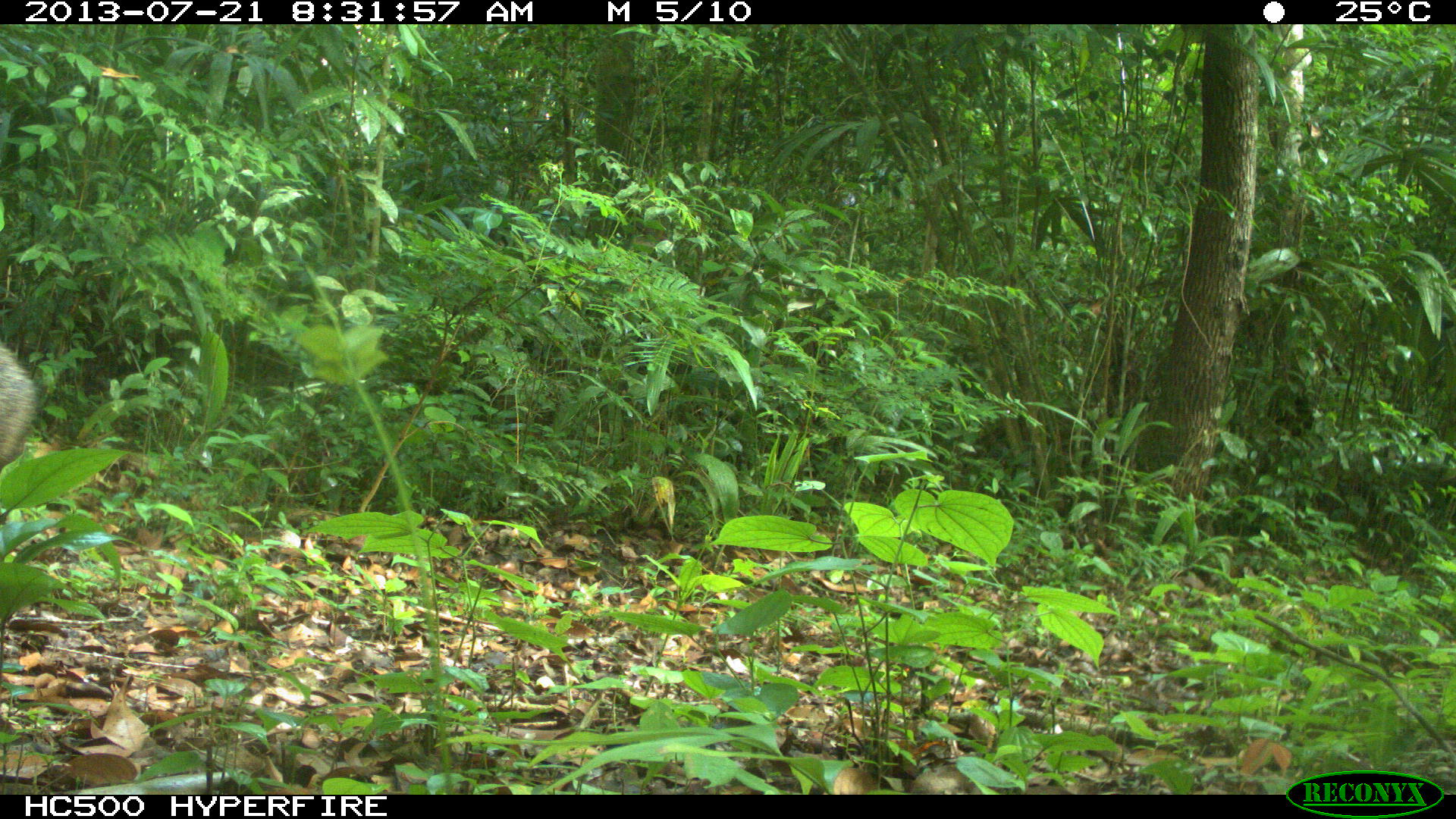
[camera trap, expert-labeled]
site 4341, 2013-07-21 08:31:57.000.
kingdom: Animalia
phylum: Chordata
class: Mammalia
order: Artiodactyla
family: Tayassuidae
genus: Pecari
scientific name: Pecari tajacu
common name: collared peccary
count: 1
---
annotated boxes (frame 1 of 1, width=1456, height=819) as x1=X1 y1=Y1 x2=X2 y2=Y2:
pecari tajacu: x1=1 y1=339 x2=37 y2=468